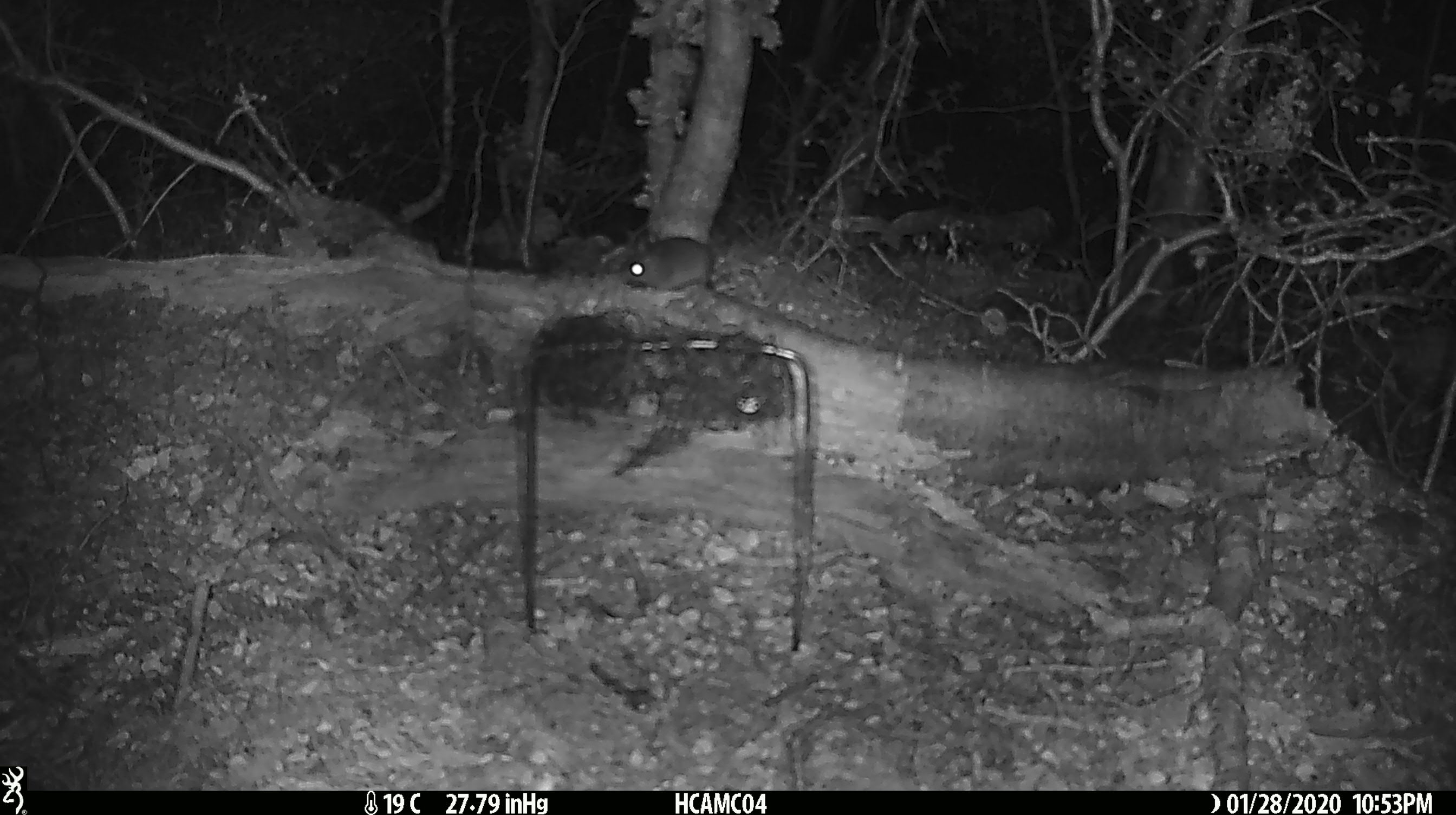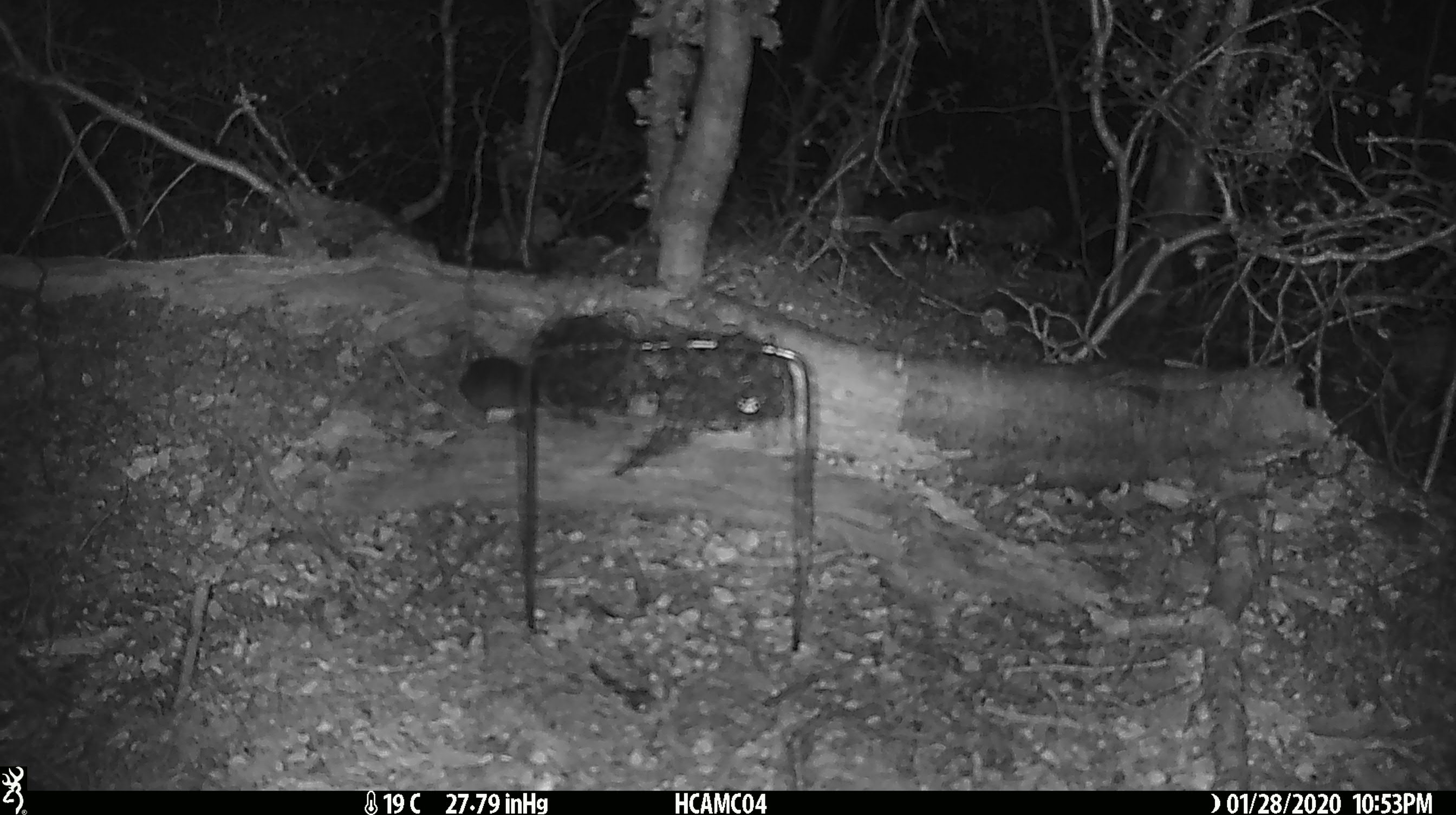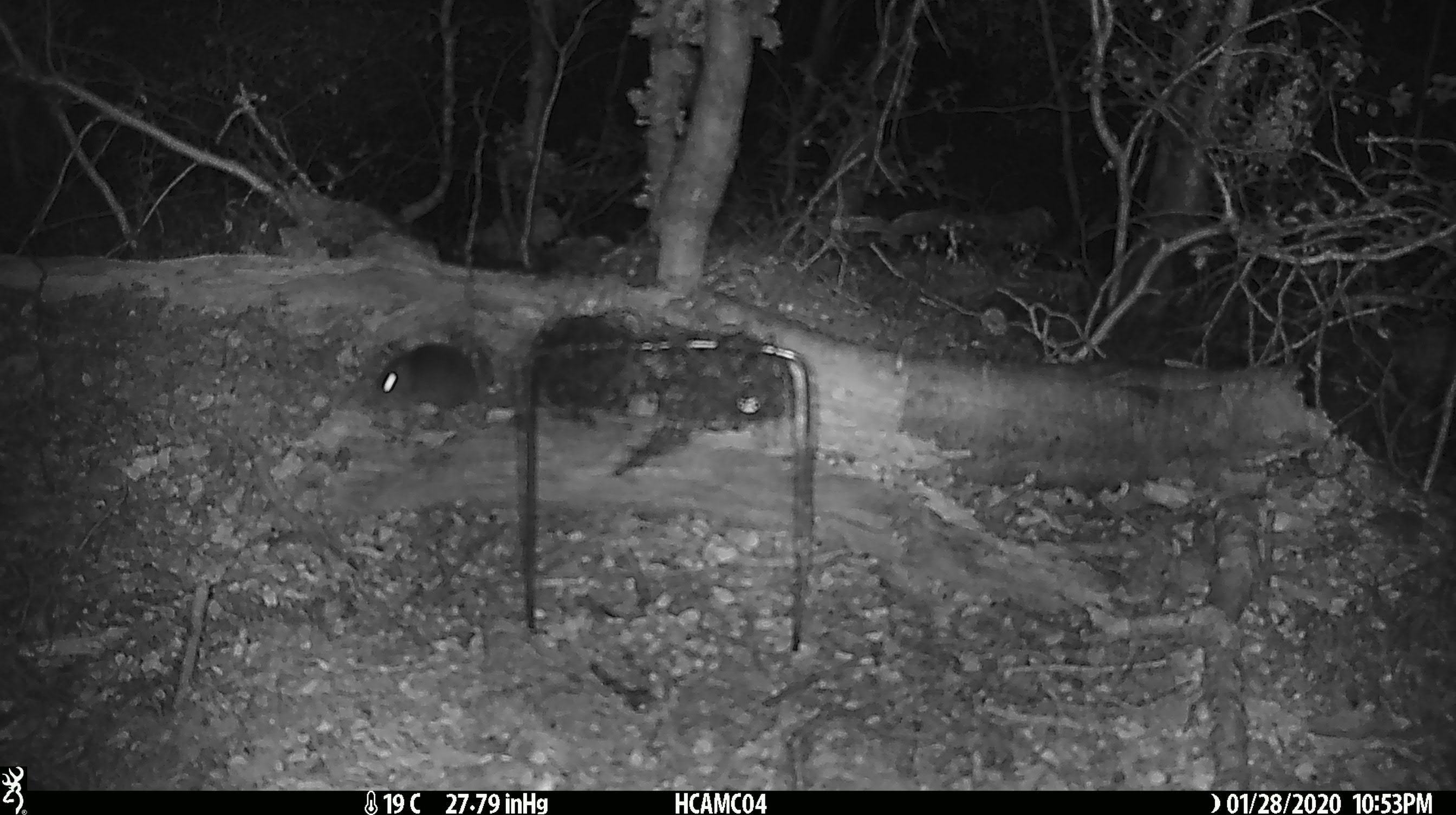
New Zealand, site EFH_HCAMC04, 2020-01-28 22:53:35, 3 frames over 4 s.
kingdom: Animalia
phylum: Chordata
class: Mammalia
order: Rodentia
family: Muridae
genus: Mus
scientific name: Mus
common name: mouse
Mouse (Mus).